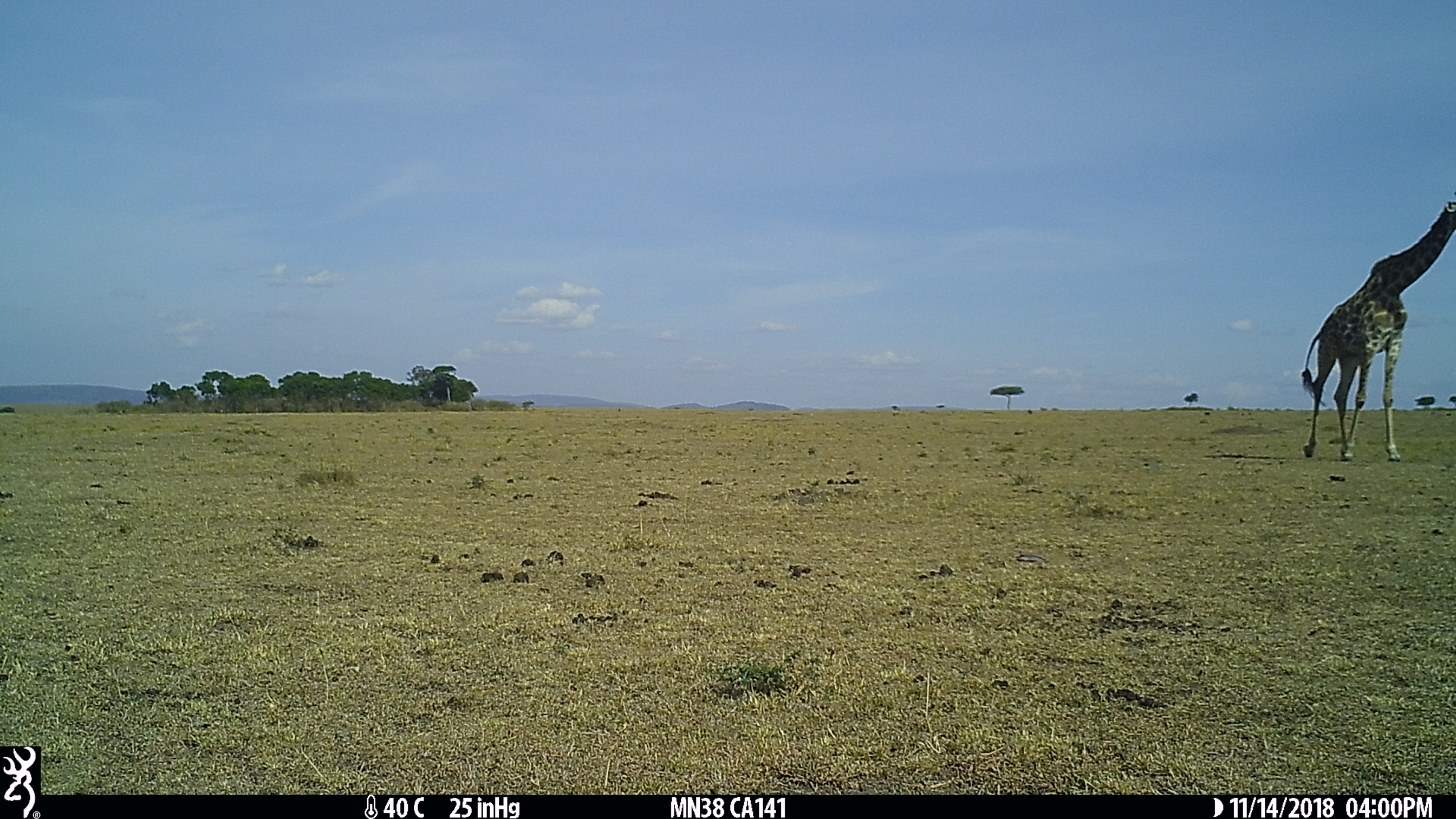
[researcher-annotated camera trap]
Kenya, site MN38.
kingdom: Animalia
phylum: Chordata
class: Mammalia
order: Artiodactyla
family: Giraffidae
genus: Giraffa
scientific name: Giraffa camelopardalis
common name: northern giraffe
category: giraffe